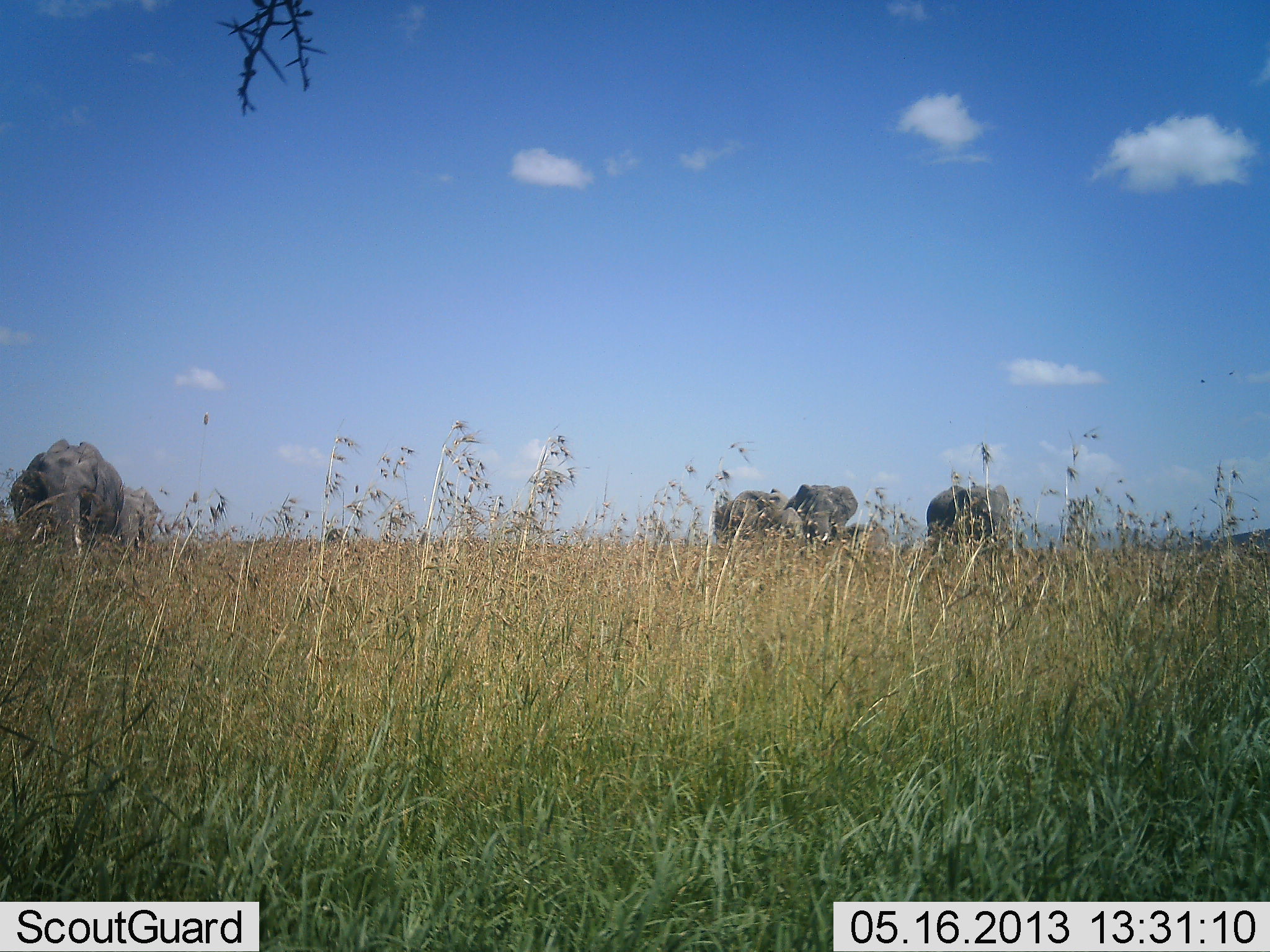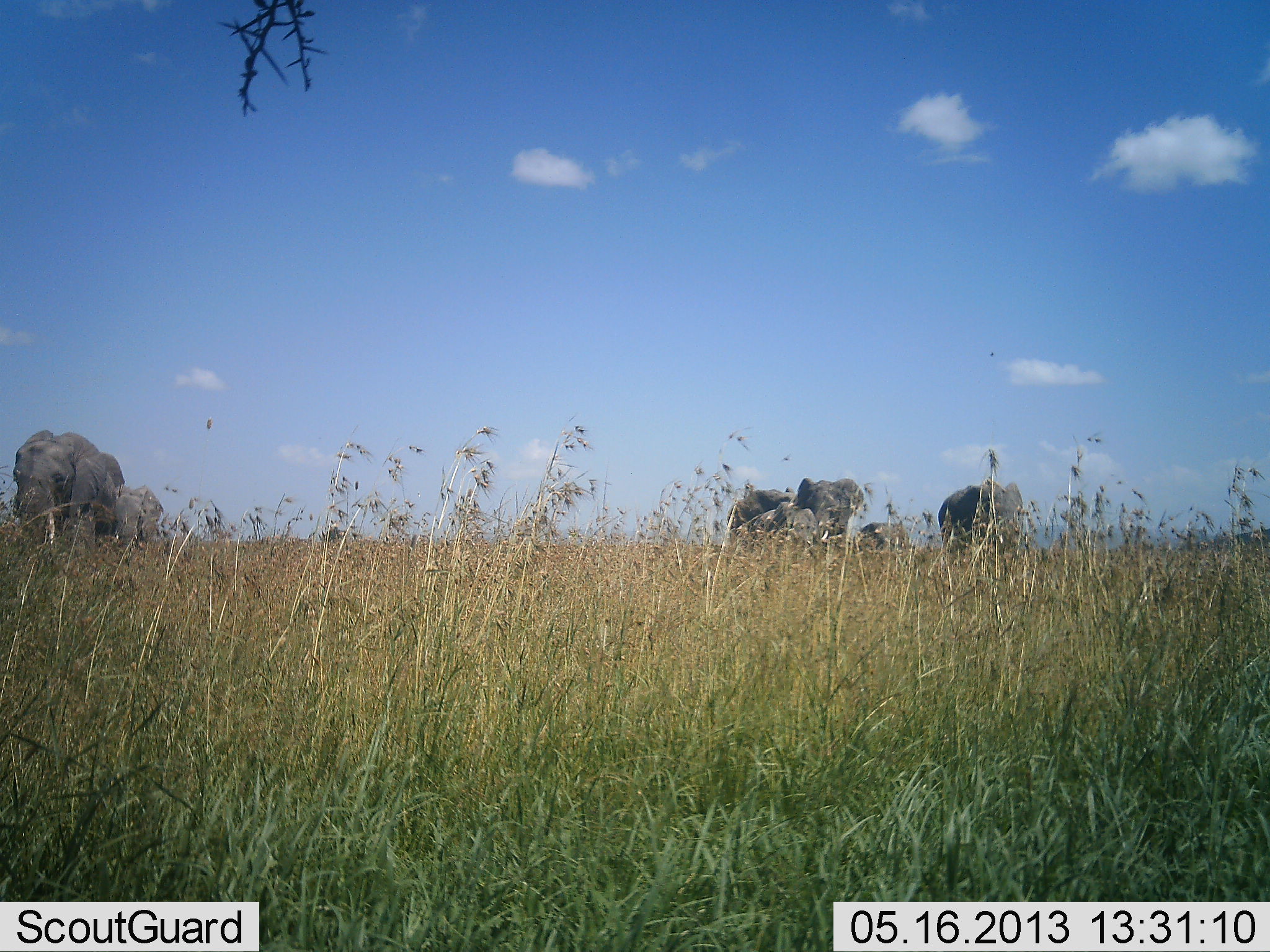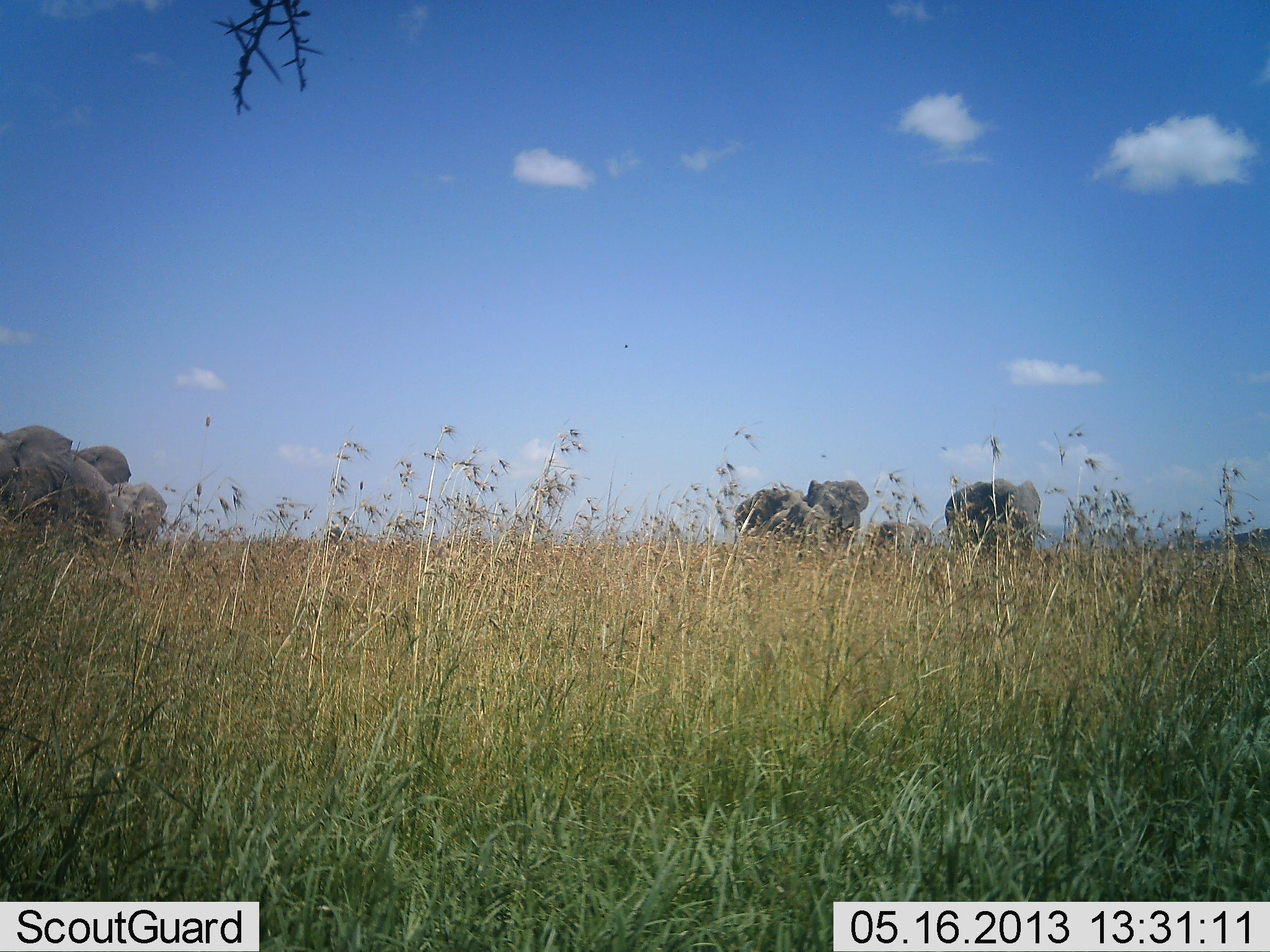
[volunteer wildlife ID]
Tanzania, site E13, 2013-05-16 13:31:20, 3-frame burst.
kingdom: Animalia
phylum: Chordata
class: Mammalia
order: Proboscidea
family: Elephantidae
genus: Loxodonta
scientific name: Loxodonta africana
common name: african bush elephant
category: elephant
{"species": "elephant (african bush elephant) (Loxodonta africana)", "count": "6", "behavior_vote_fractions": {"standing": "14%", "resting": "5%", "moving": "90%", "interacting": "0%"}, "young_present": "14%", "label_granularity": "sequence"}